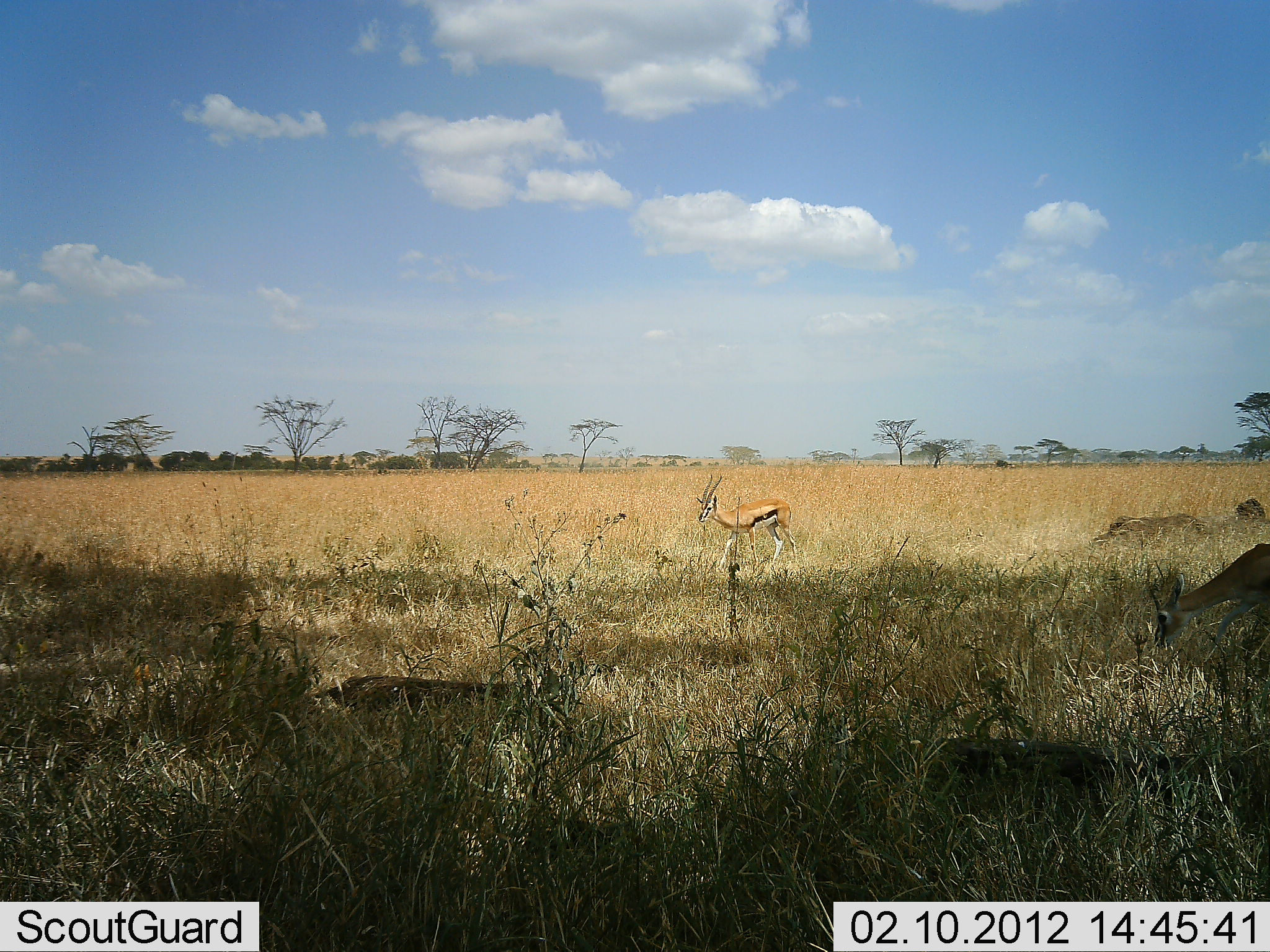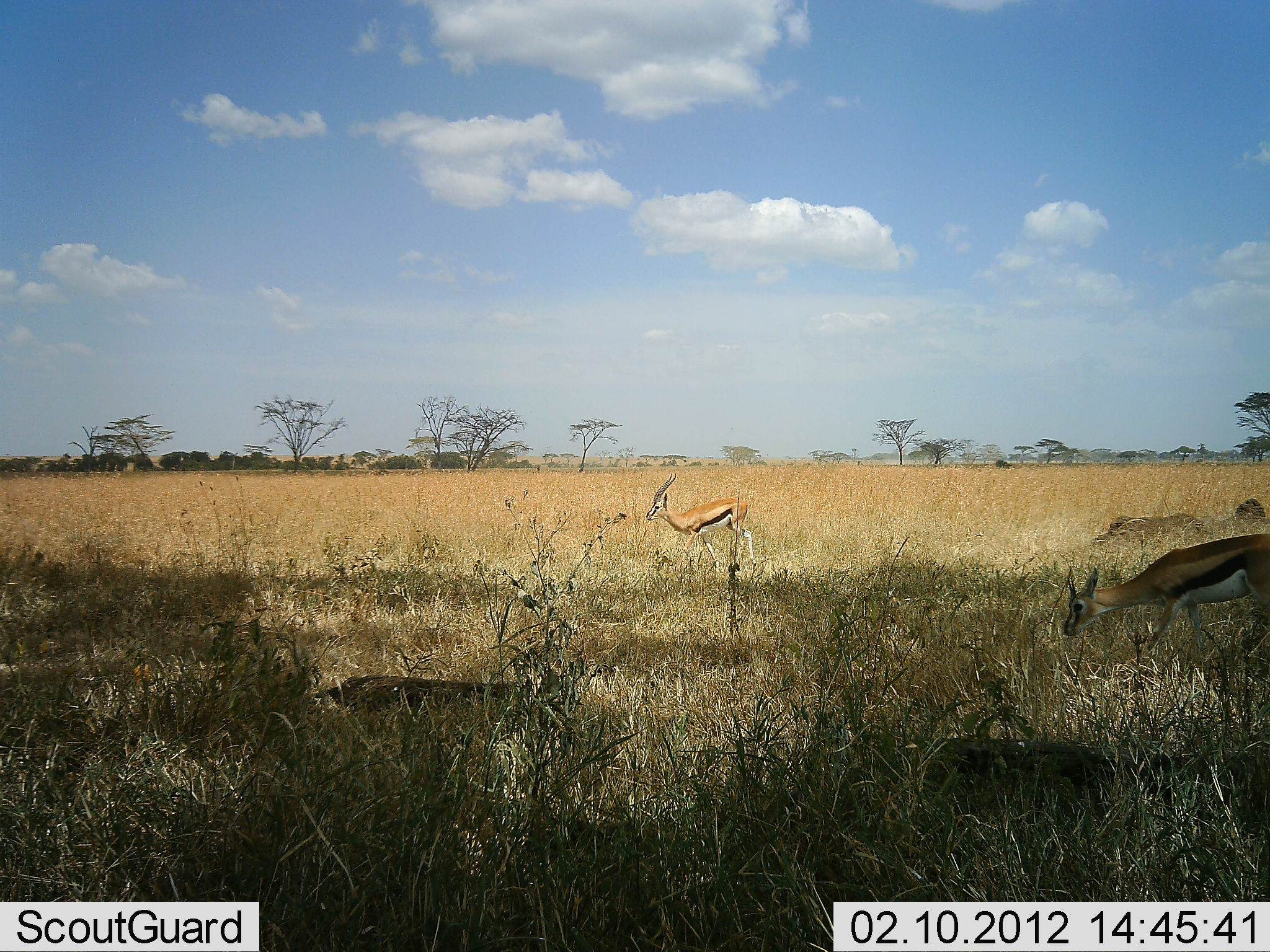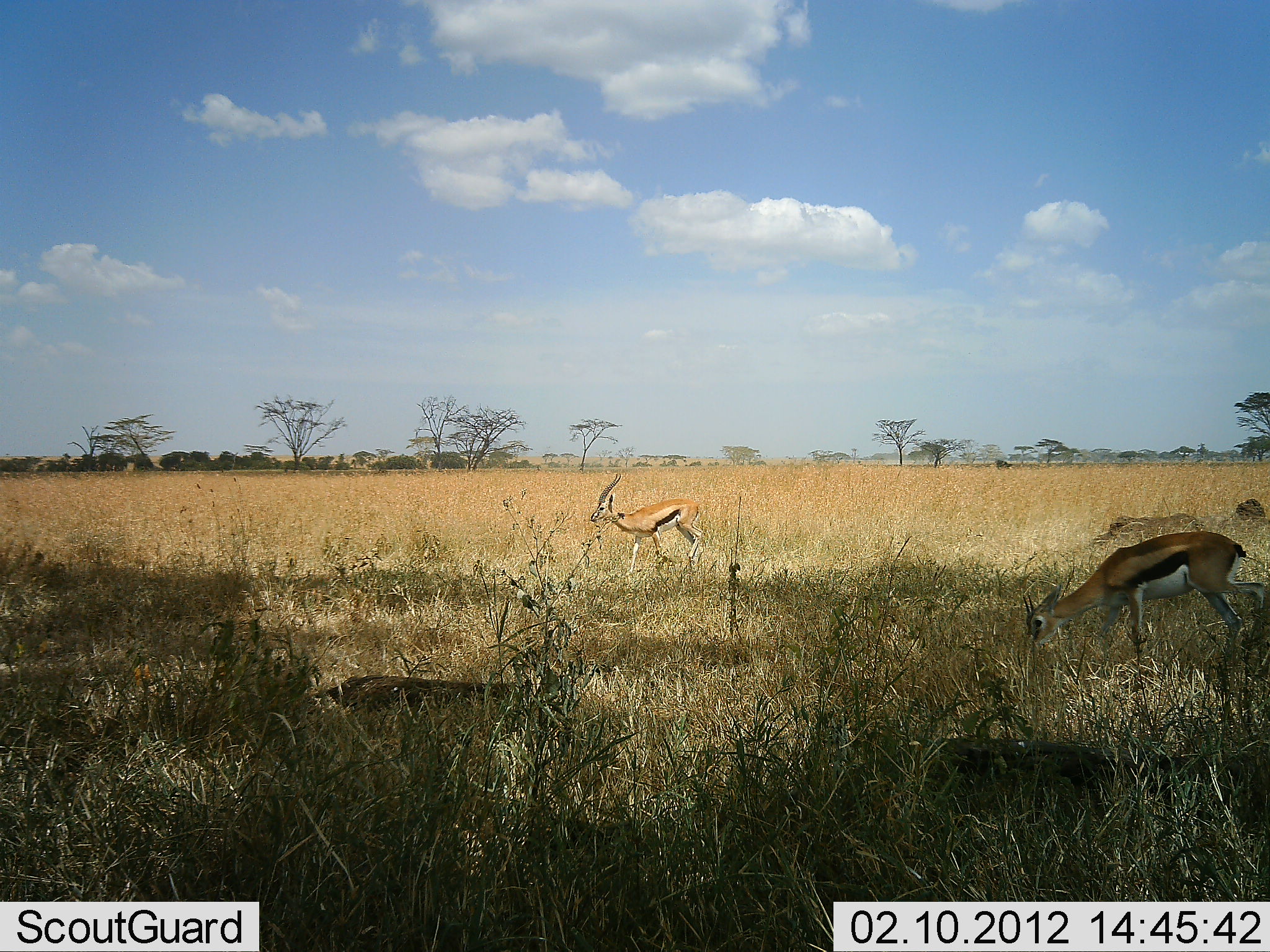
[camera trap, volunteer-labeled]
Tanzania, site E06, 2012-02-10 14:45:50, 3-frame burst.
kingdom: Animalia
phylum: Chordata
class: Mammalia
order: Artiodactyla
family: Bovidae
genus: Eudorcas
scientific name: Eudorcas thomsonii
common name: thomson's gazelle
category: gazellethomsons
Gazellethomsons (thomson's gazelle) (Eudorcas thomsonii), count 2. Behavior (volunteer vote fractions): standing 4%, resting 4%, moving 93%, interacting 0%. Young present (vote fraction): 0%. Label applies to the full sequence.